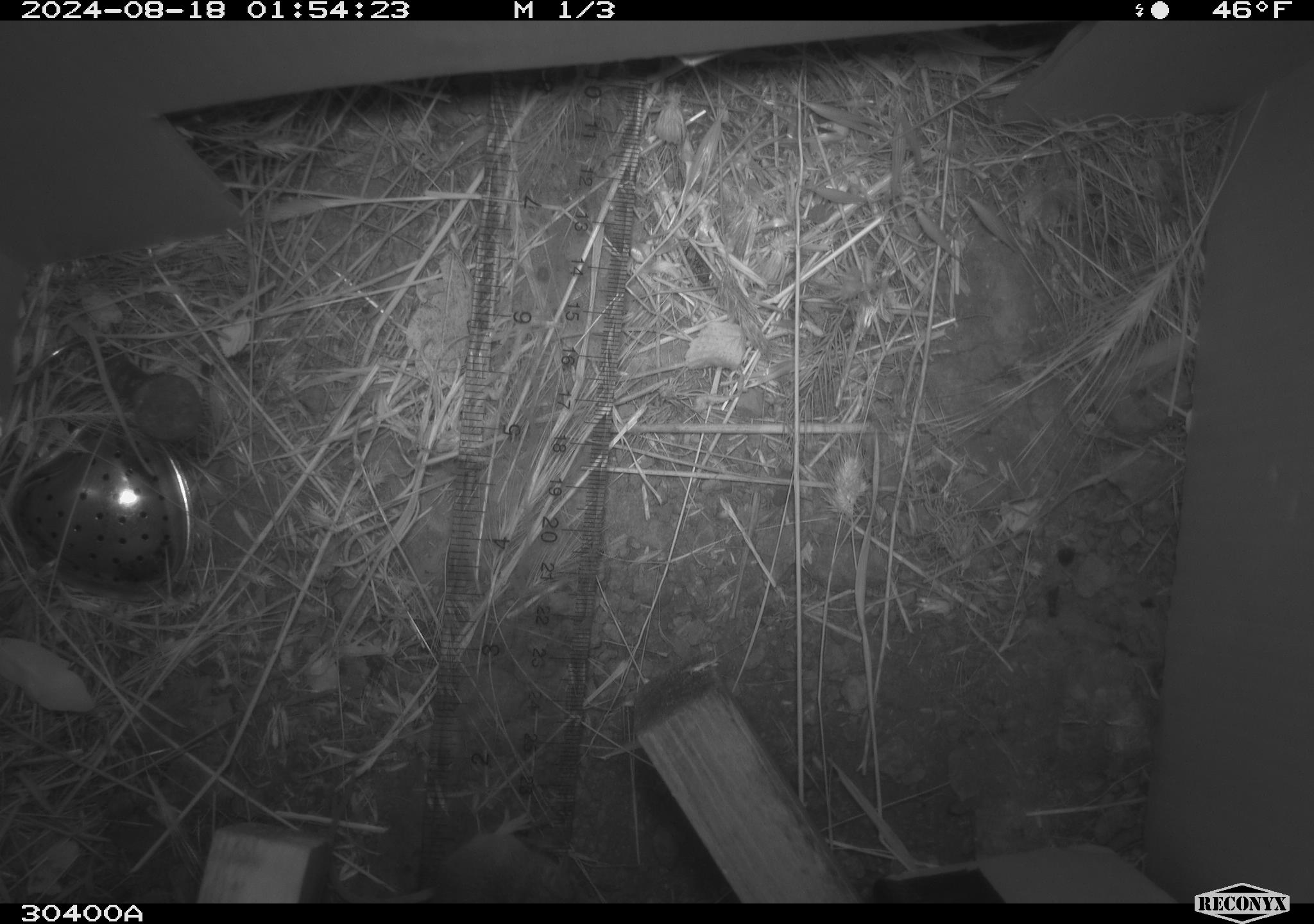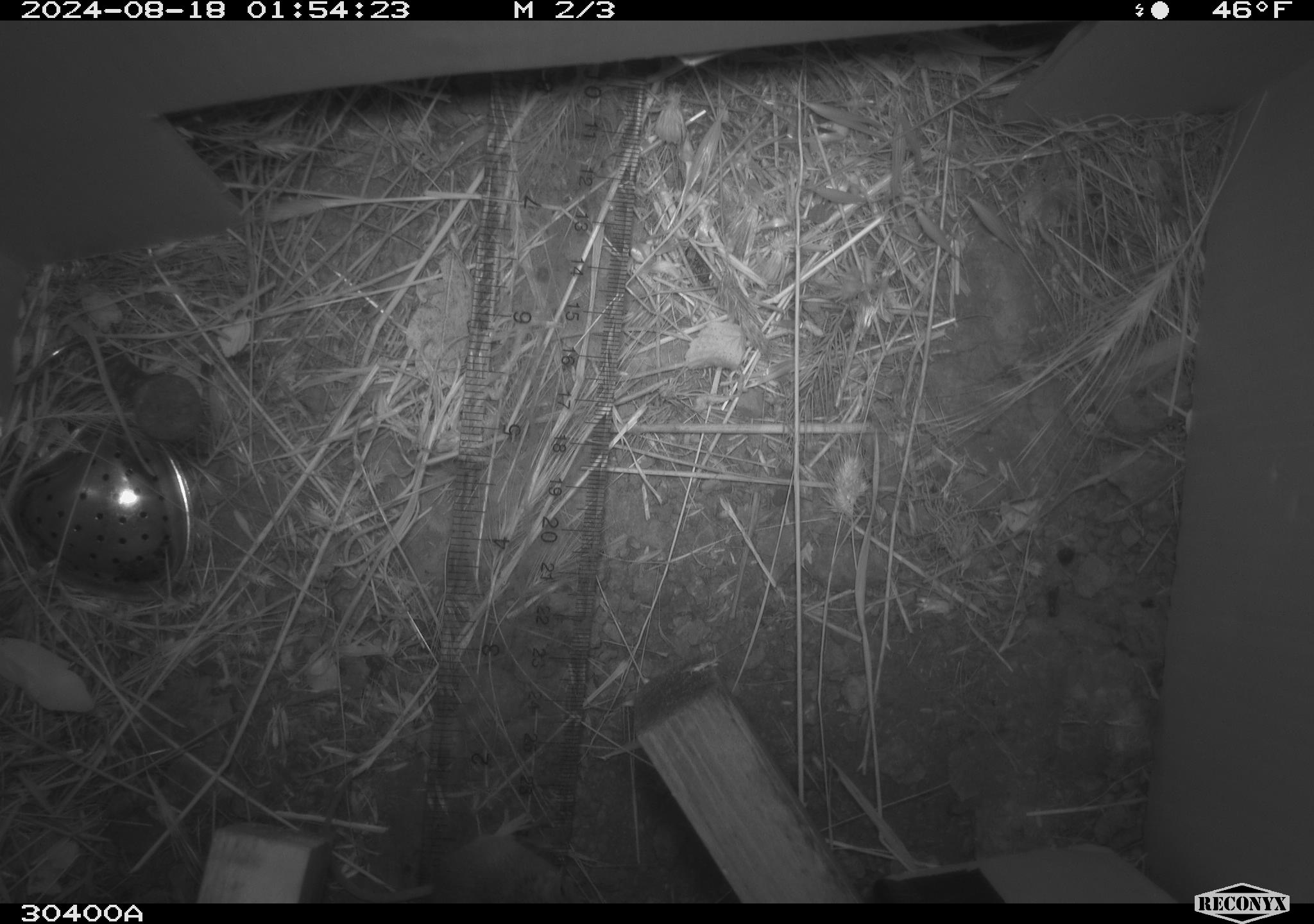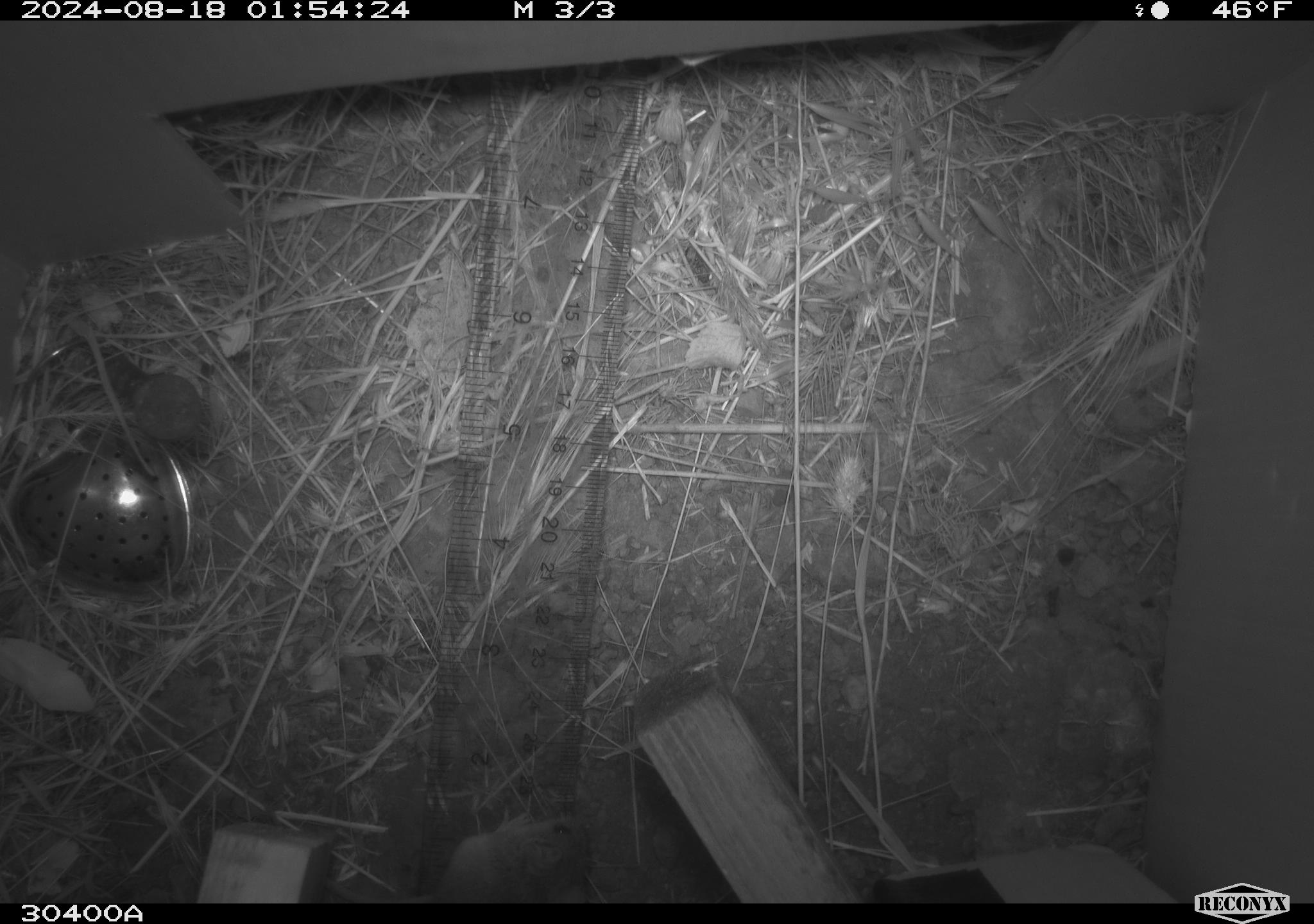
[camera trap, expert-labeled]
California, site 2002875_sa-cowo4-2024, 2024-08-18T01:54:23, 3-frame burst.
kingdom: Animalia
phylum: Chordata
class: Mammalia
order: Rodentia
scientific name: Rodentia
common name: mouse species